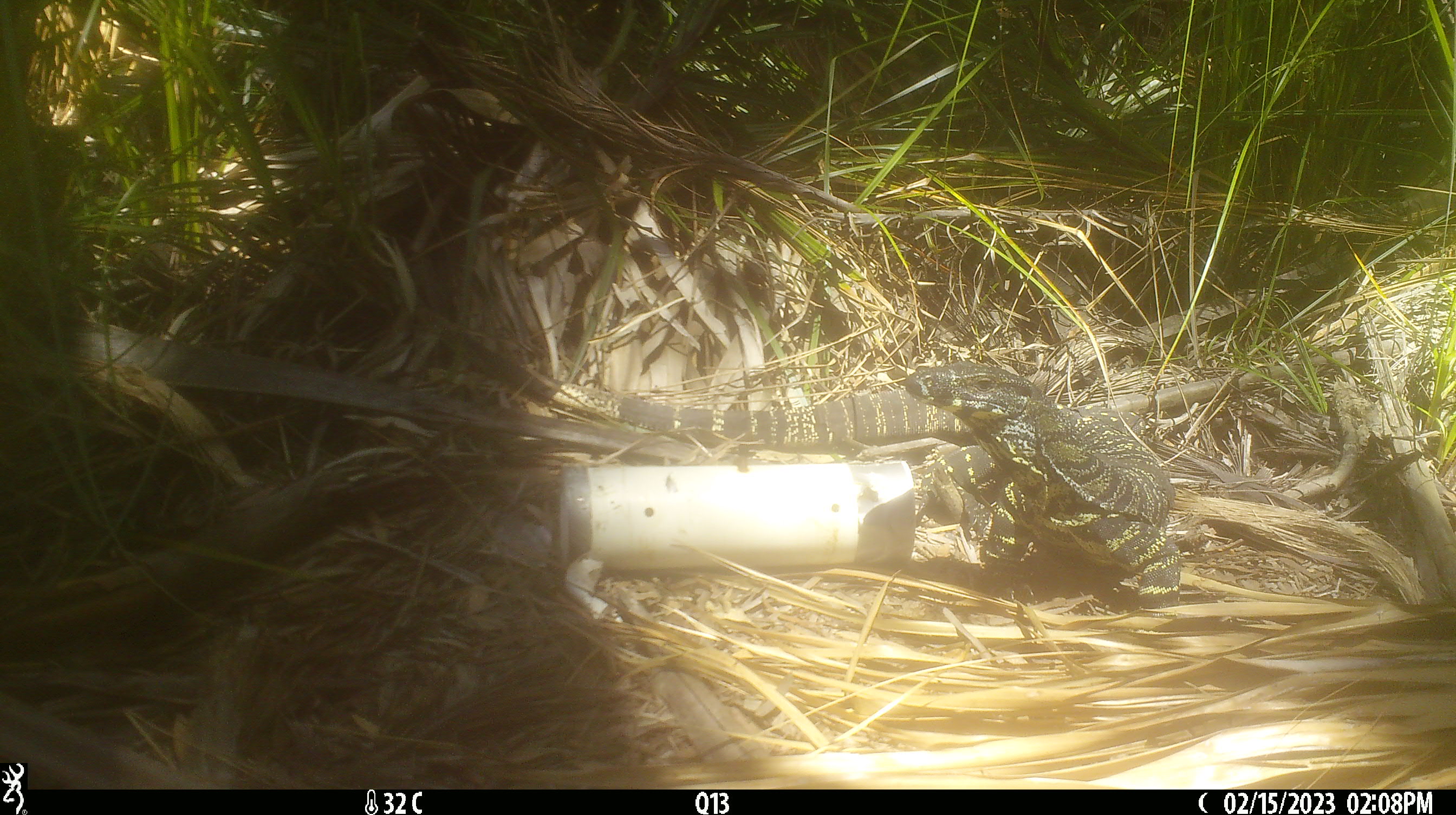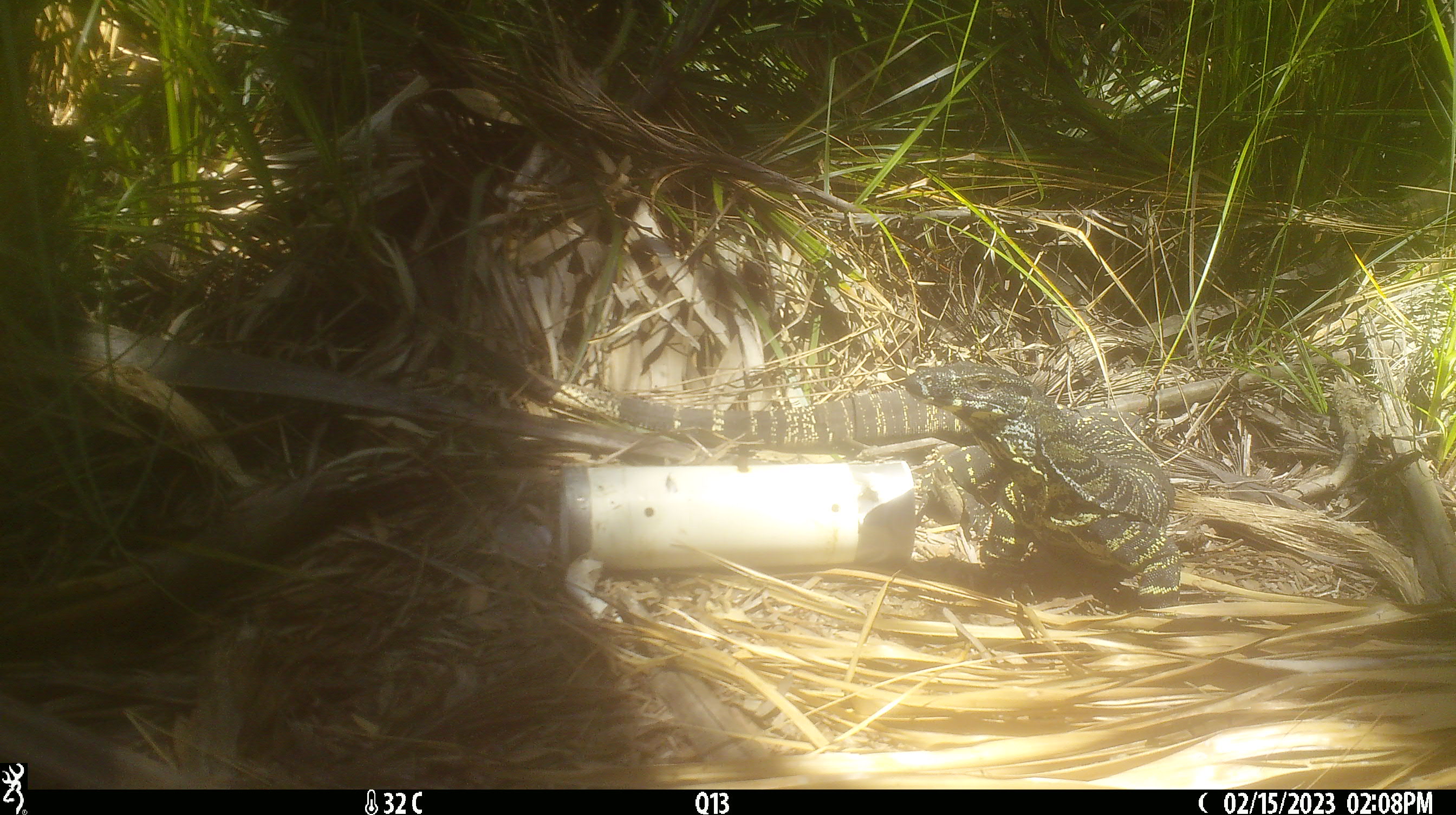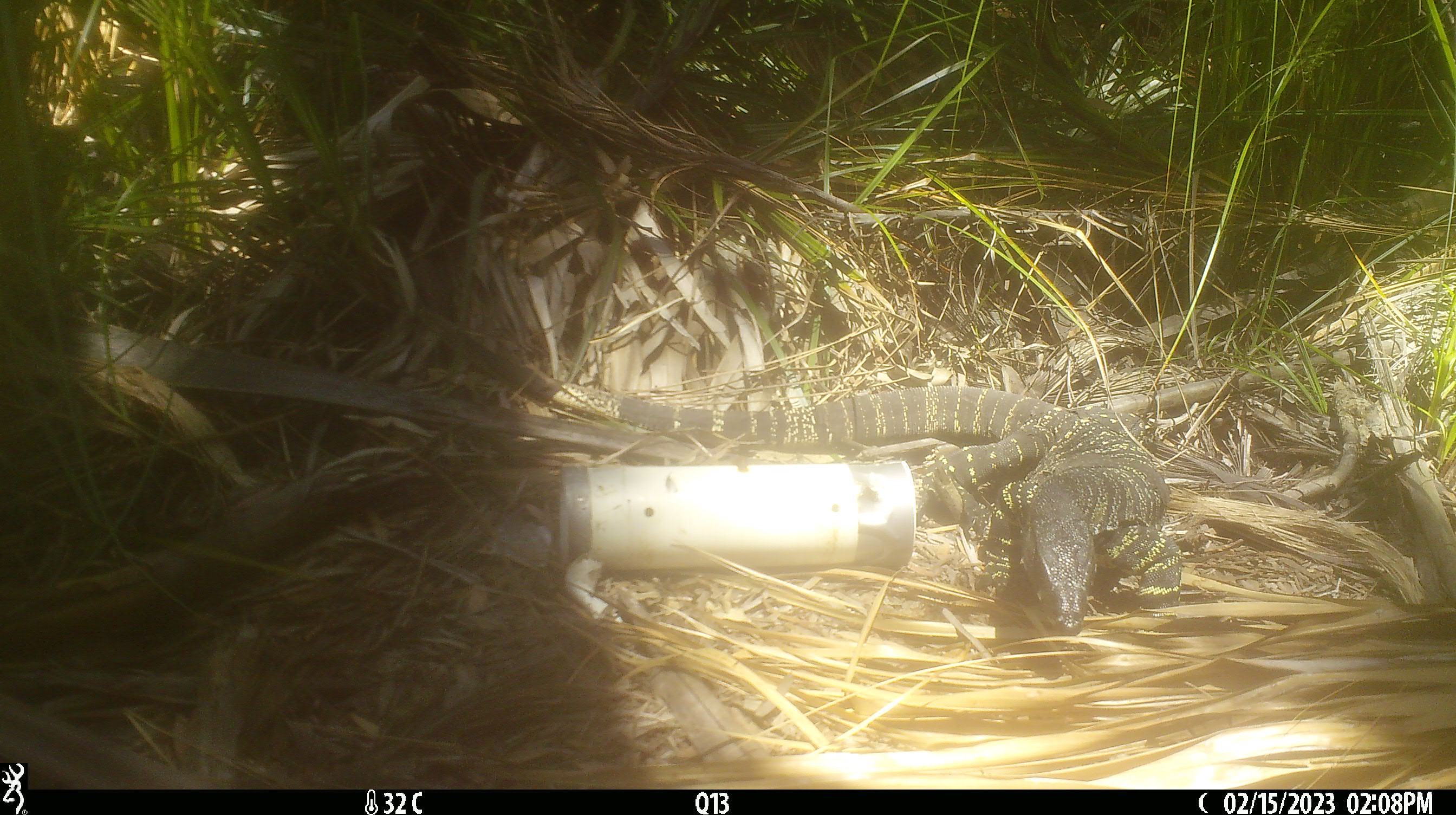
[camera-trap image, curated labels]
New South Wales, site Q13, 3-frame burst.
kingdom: Animalia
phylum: Chordata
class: Reptilia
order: Squamata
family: Varanidae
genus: Varanus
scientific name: Varanus varius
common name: lace monitor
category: goanna